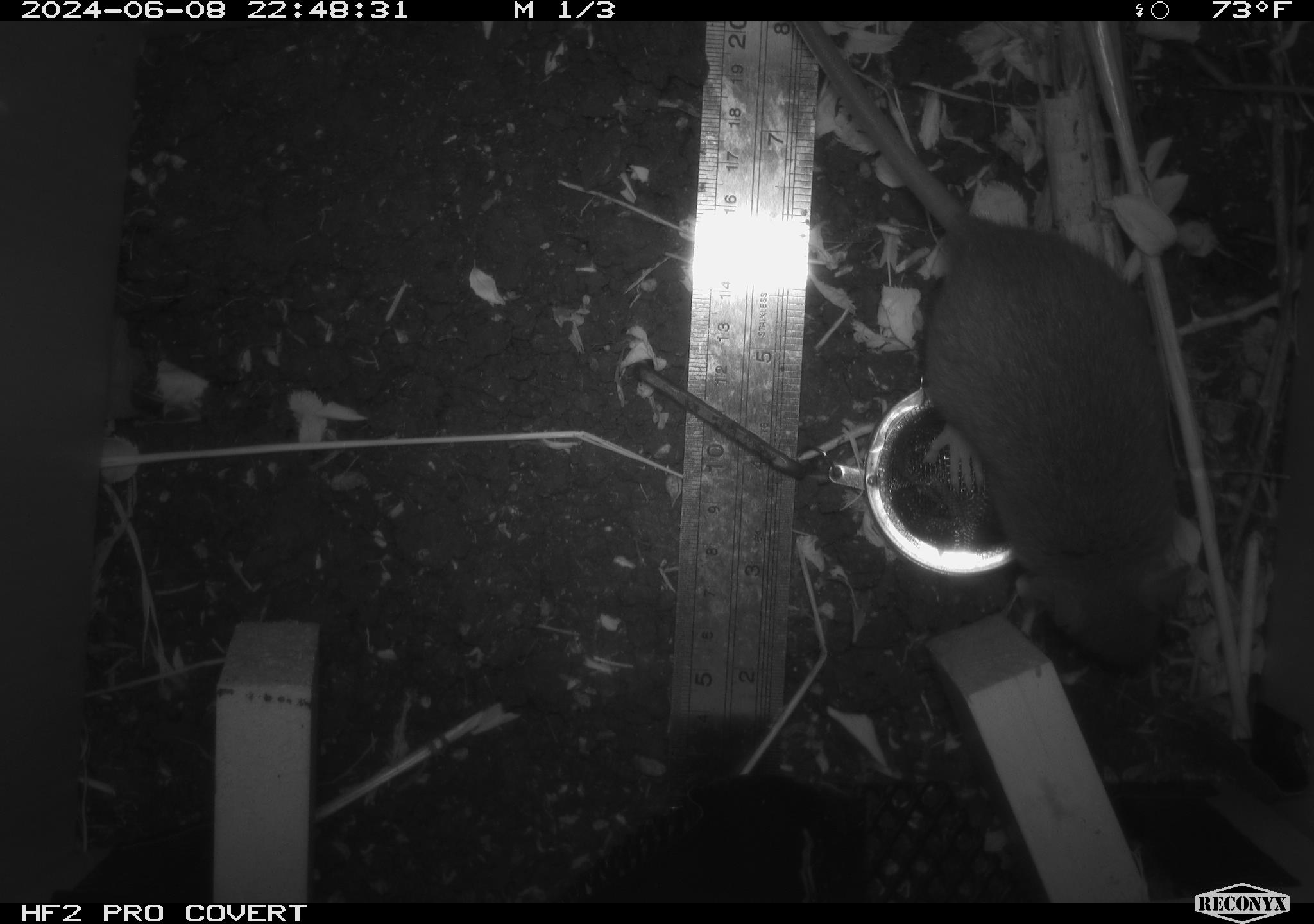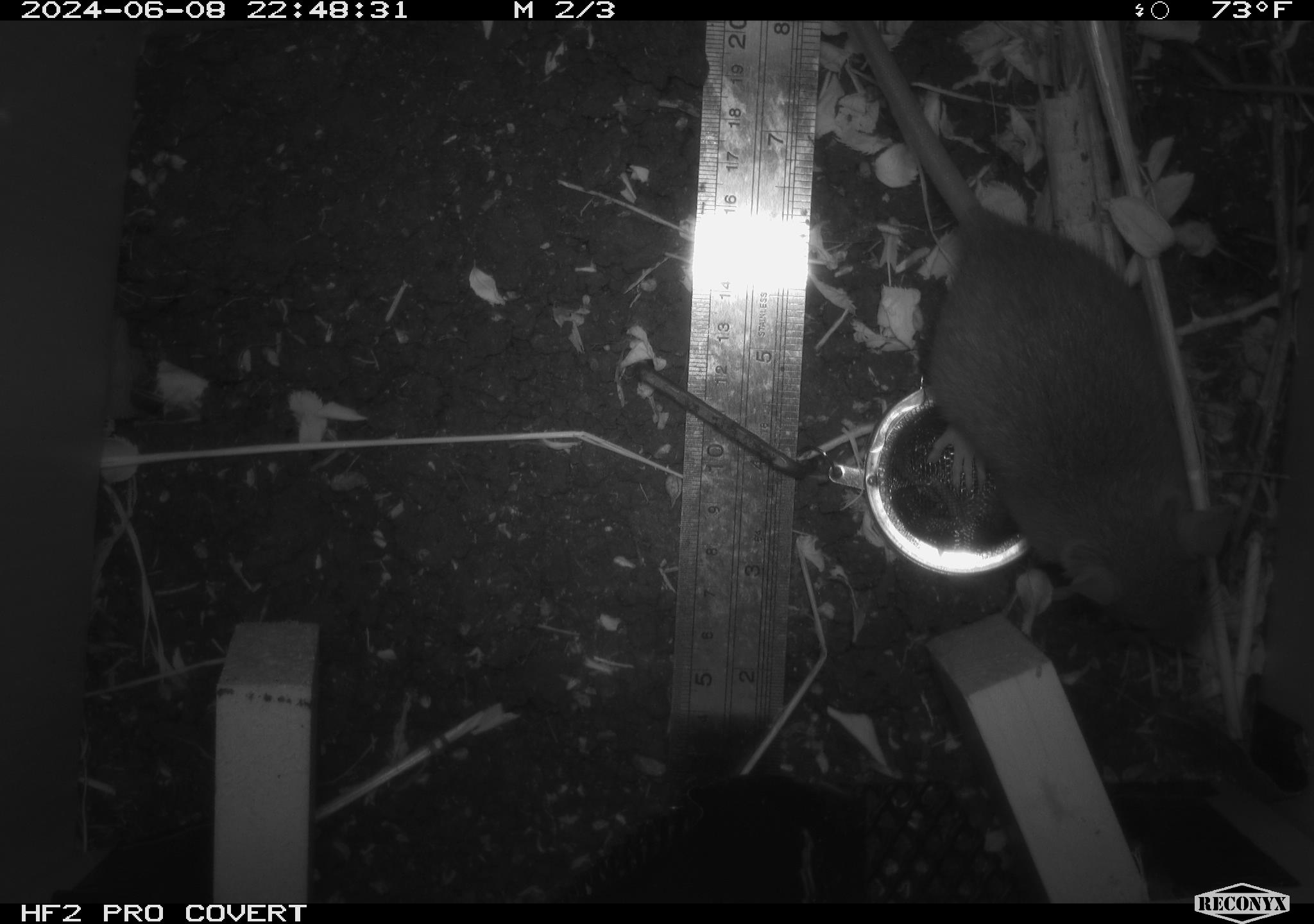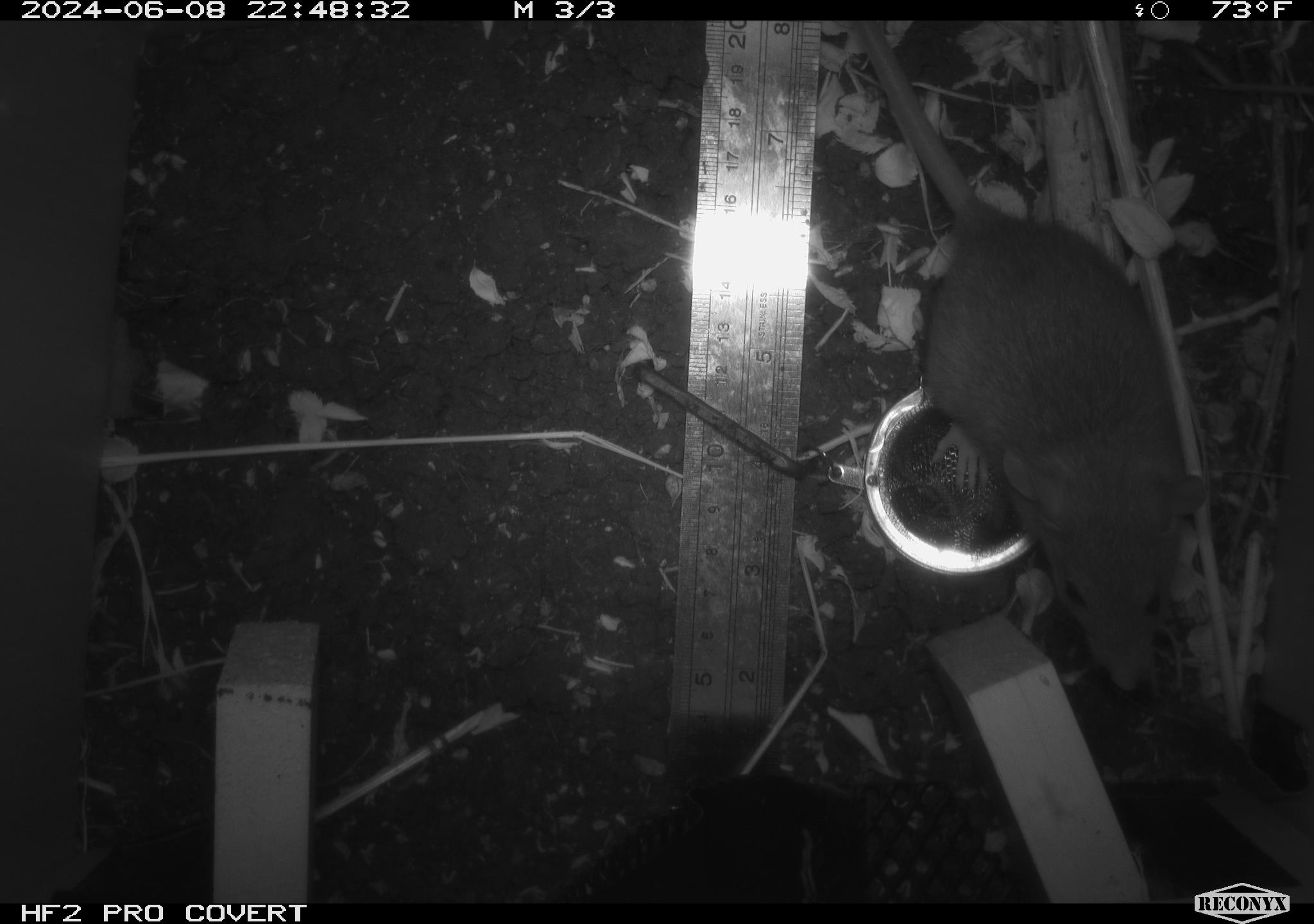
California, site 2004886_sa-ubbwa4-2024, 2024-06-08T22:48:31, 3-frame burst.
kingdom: Animalia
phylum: Chordata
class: Mammalia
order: Rodentia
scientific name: Rodentia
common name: woodrat or rat or mouse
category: woodrat or rat or mouse species